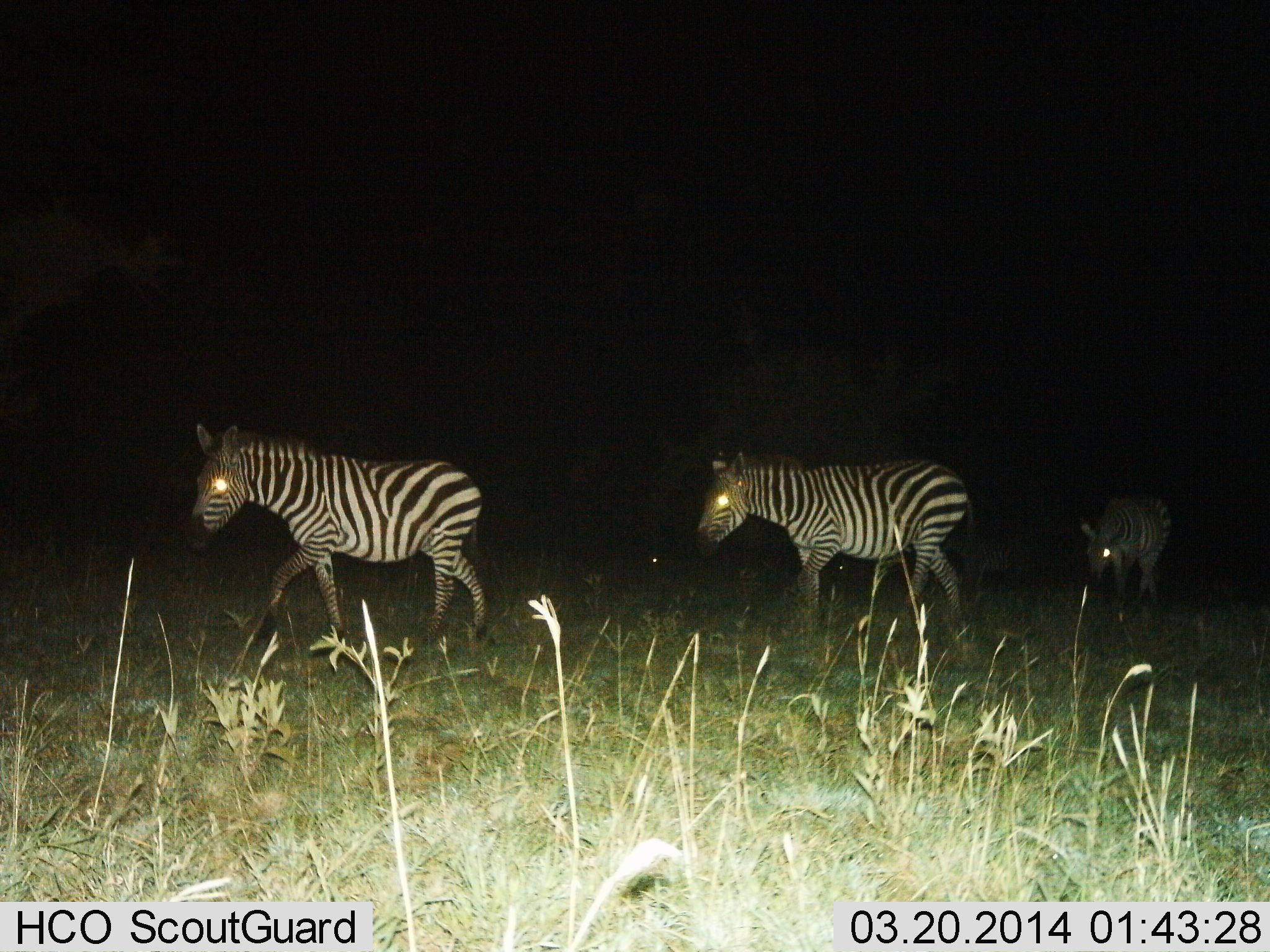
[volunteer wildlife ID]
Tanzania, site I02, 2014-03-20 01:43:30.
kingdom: Animalia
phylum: Chordata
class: Mammalia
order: Perissodactyla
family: Equidae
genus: Equus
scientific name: Equus quagga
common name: plains zebra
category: zebra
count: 3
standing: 10%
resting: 0%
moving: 100%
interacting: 0%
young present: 0%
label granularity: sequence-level